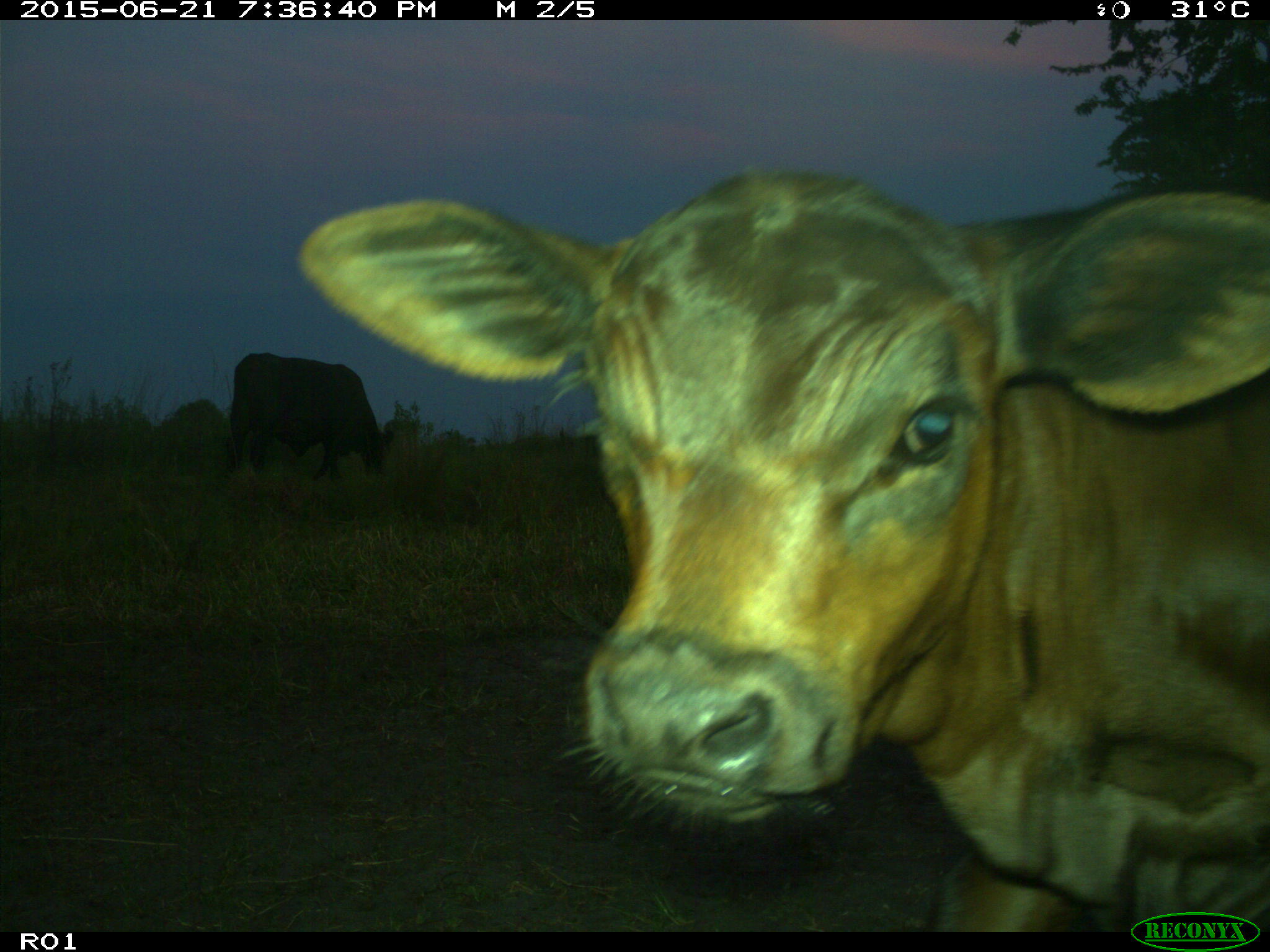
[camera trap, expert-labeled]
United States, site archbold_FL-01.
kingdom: Animalia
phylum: Chordata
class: Mammalia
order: Artiodactyla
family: Bovidae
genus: Bos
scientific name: Bos taurus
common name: domestic cow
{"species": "Bos taurus (domestic cow)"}